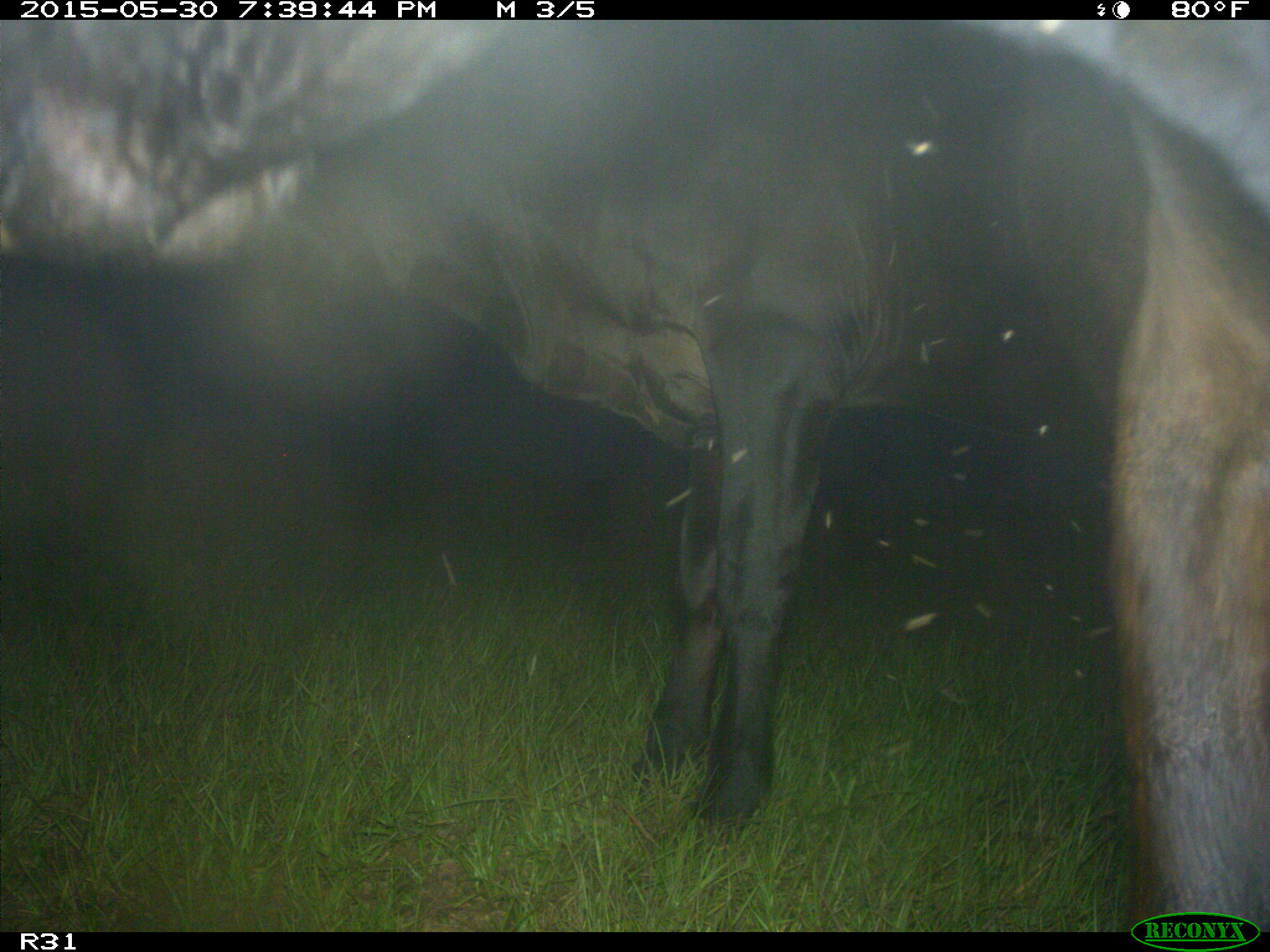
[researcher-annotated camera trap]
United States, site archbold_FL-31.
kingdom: Animalia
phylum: Chordata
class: Mammalia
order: Artiodactyla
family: Bovidae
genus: Bos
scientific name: Bos taurus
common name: domestic cow